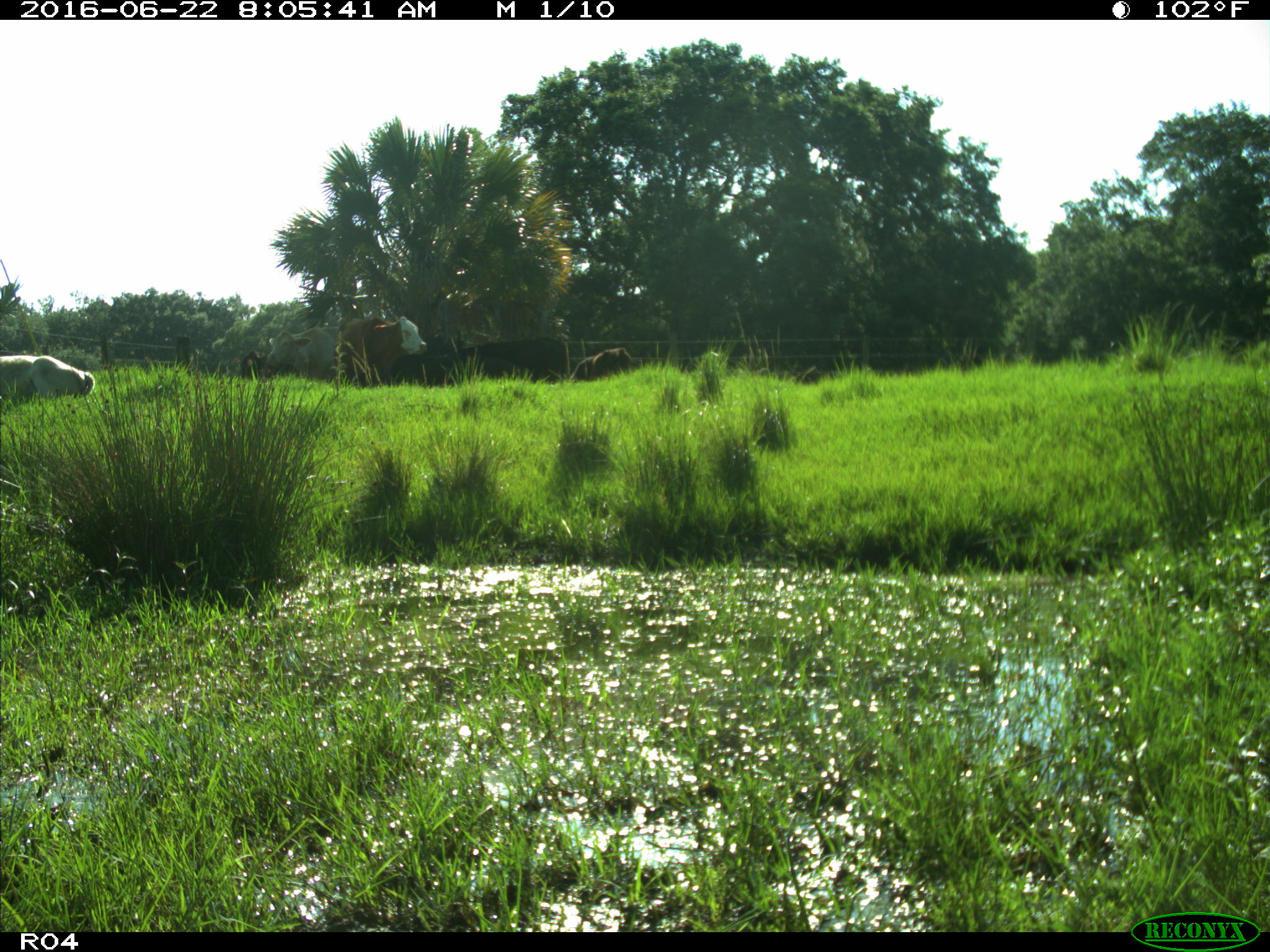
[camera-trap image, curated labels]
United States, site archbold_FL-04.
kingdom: Animalia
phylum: Chordata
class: Mammalia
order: Artiodactyla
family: Bovidae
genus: Bos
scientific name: Bos taurus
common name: domestic cow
Bos taurus (domestic cow).